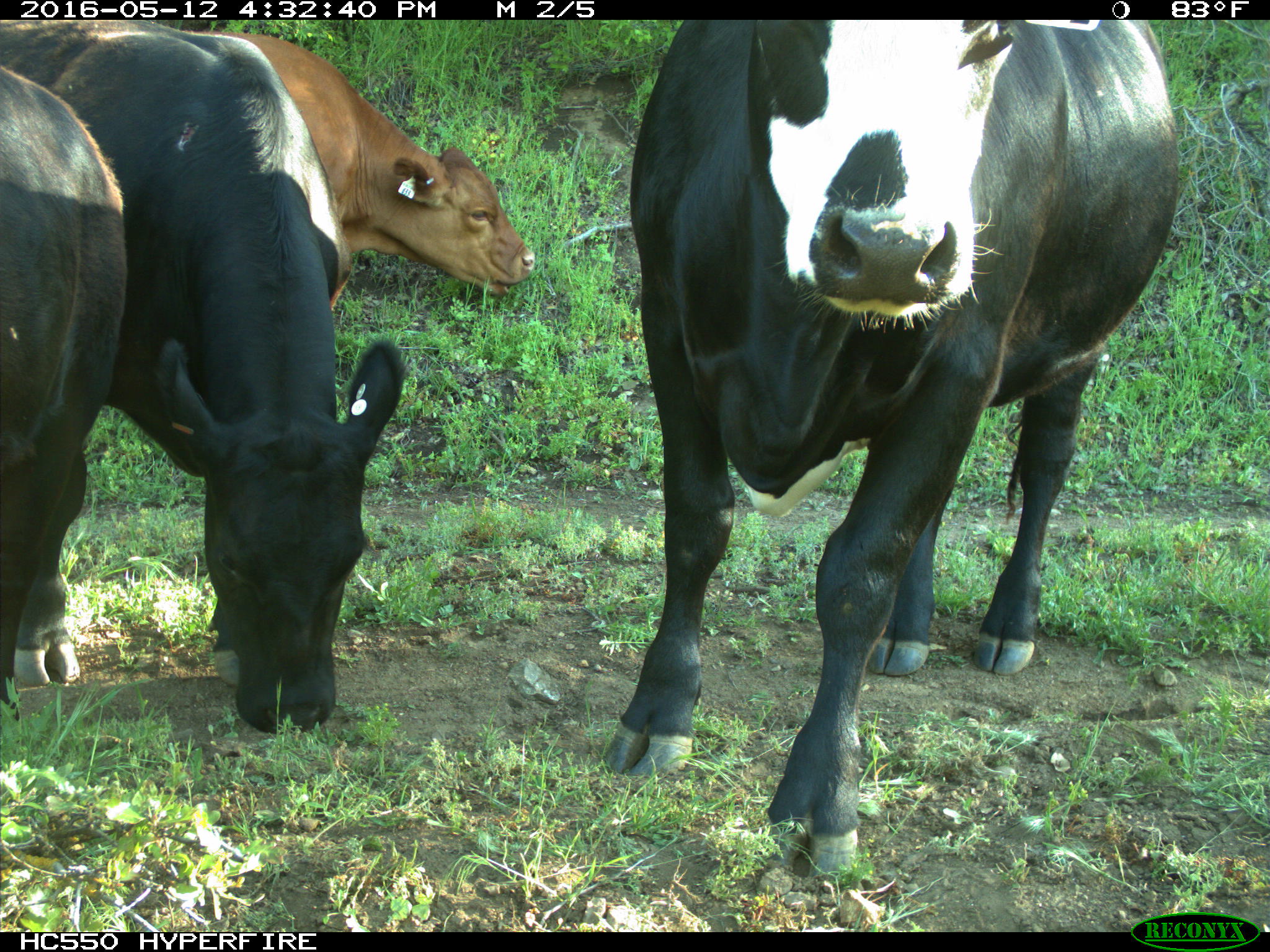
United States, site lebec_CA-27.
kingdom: Animalia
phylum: Chordata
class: Mammalia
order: Artiodactyla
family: Bovidae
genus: Bos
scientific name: Bos taurus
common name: domestic cow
Bos taurus (domestic cow).